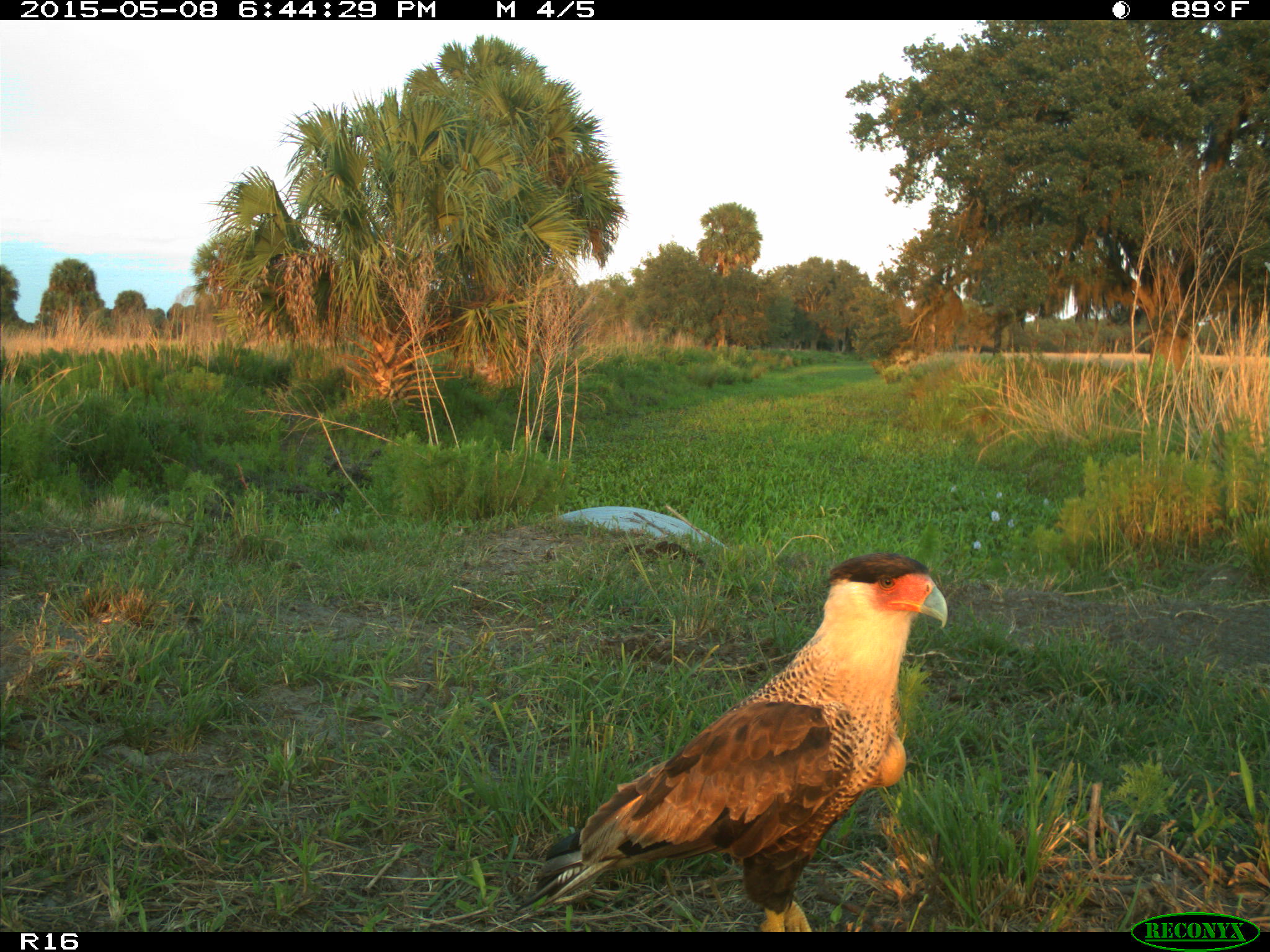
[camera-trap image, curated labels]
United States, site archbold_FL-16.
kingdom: Animalia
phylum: Chordata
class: Mammalia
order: Artiodactyla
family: Bovidae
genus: Bos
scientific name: Bos taurus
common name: domestic cow